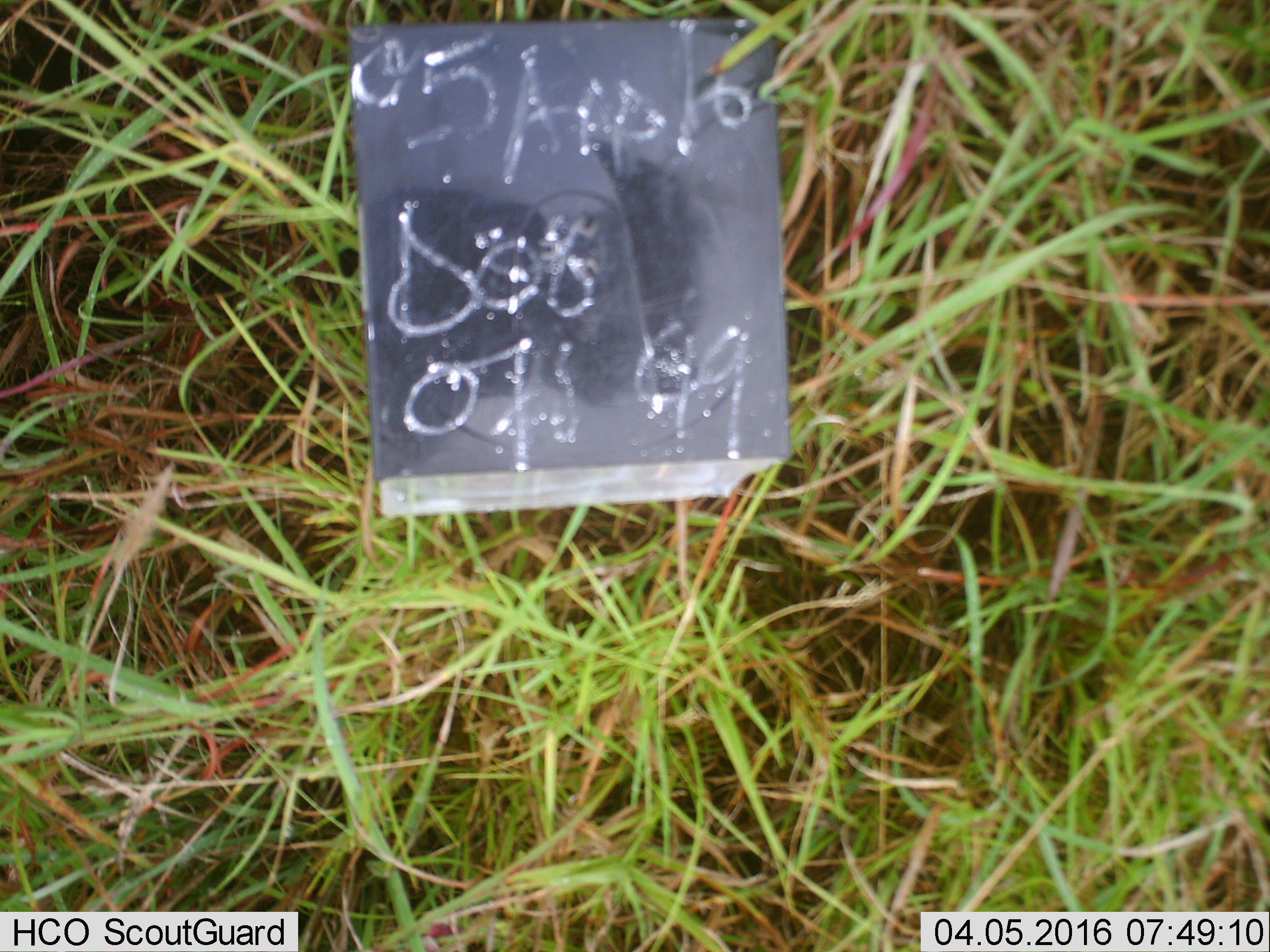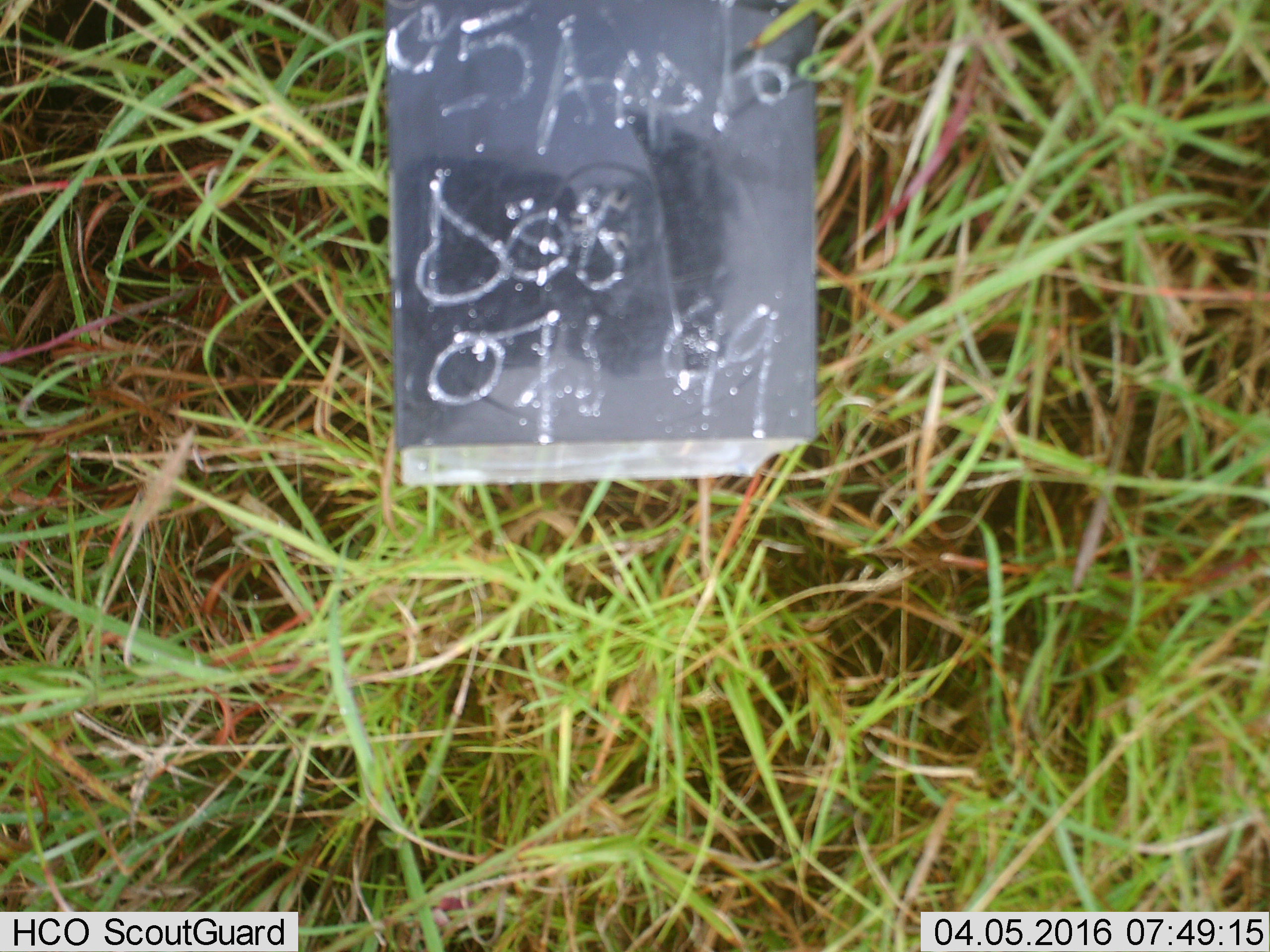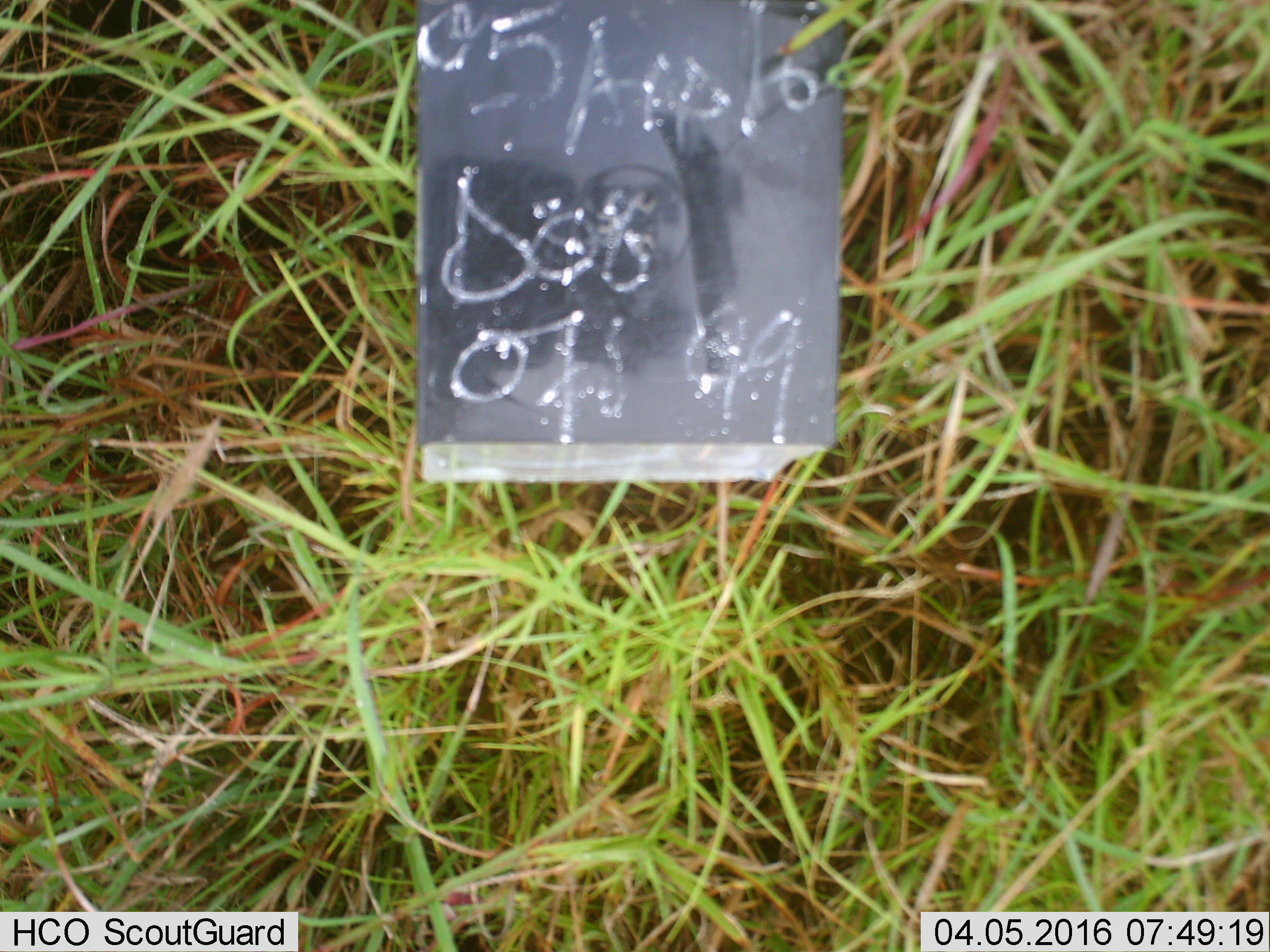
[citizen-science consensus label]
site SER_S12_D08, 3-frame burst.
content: unidentified animal